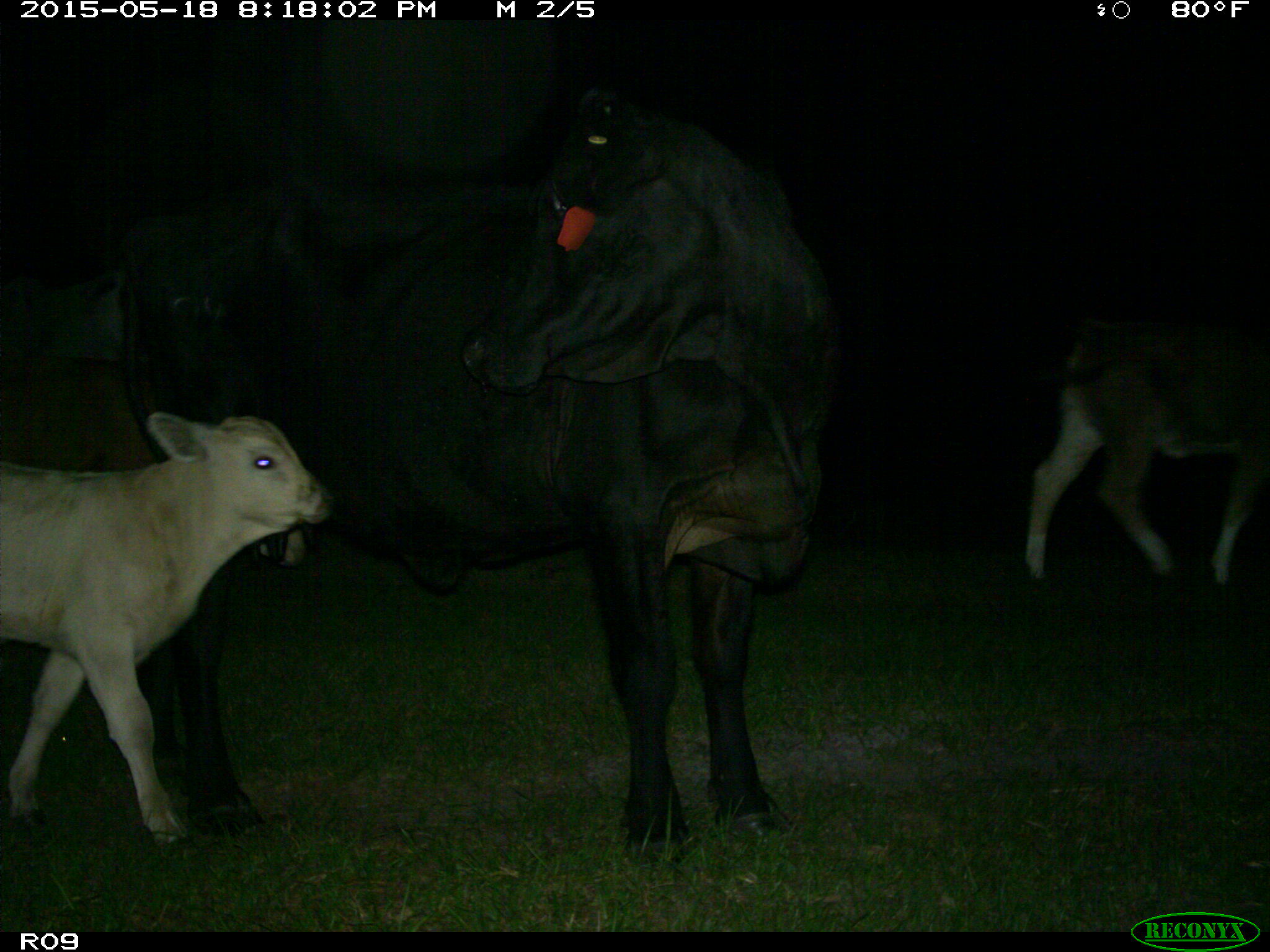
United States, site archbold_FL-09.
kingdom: Animalia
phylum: Chordata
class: Mammalia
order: Artiodactyla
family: Bovidae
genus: Bos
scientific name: Bos taurus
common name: domestic cow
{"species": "Bos taurus (domestic cow)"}